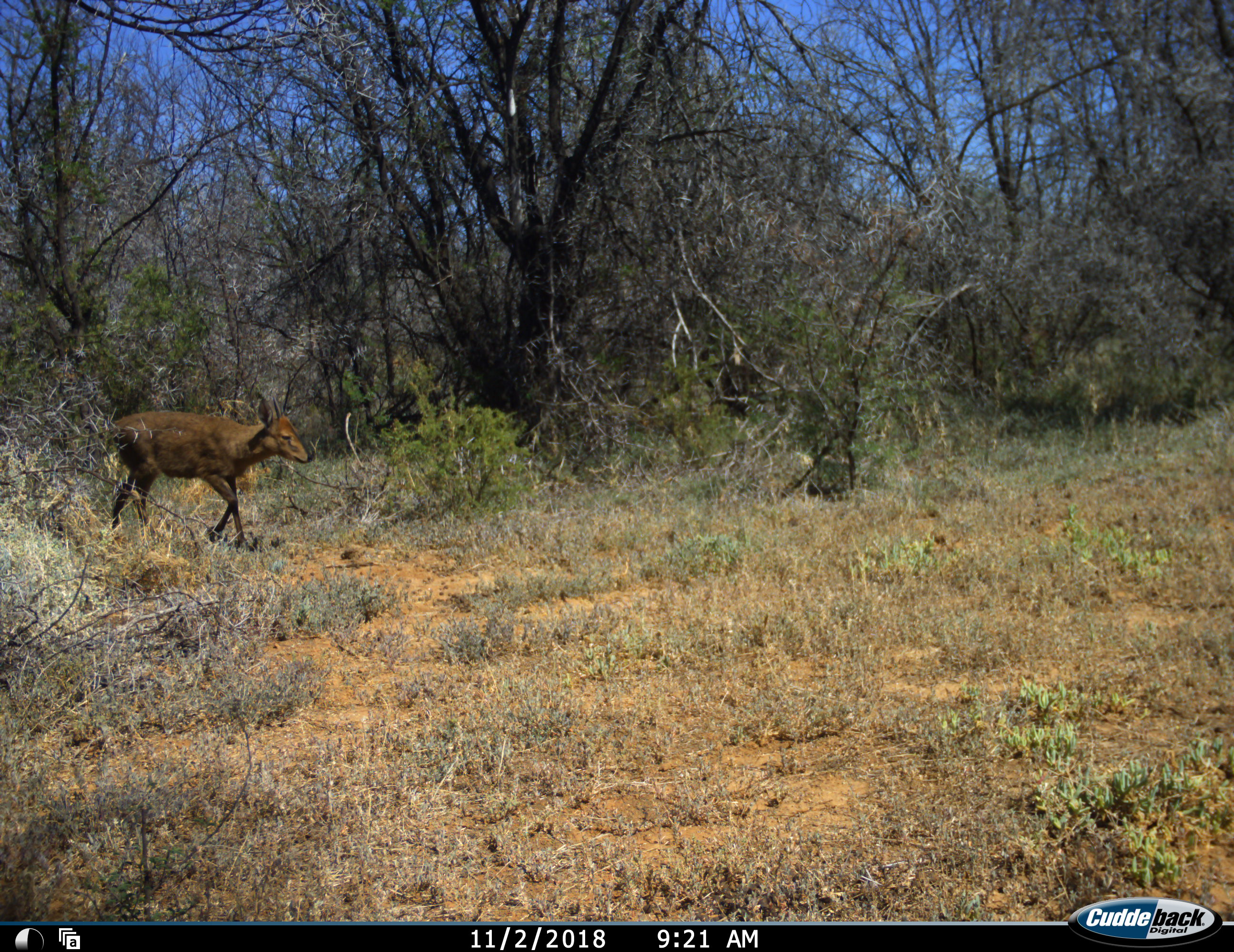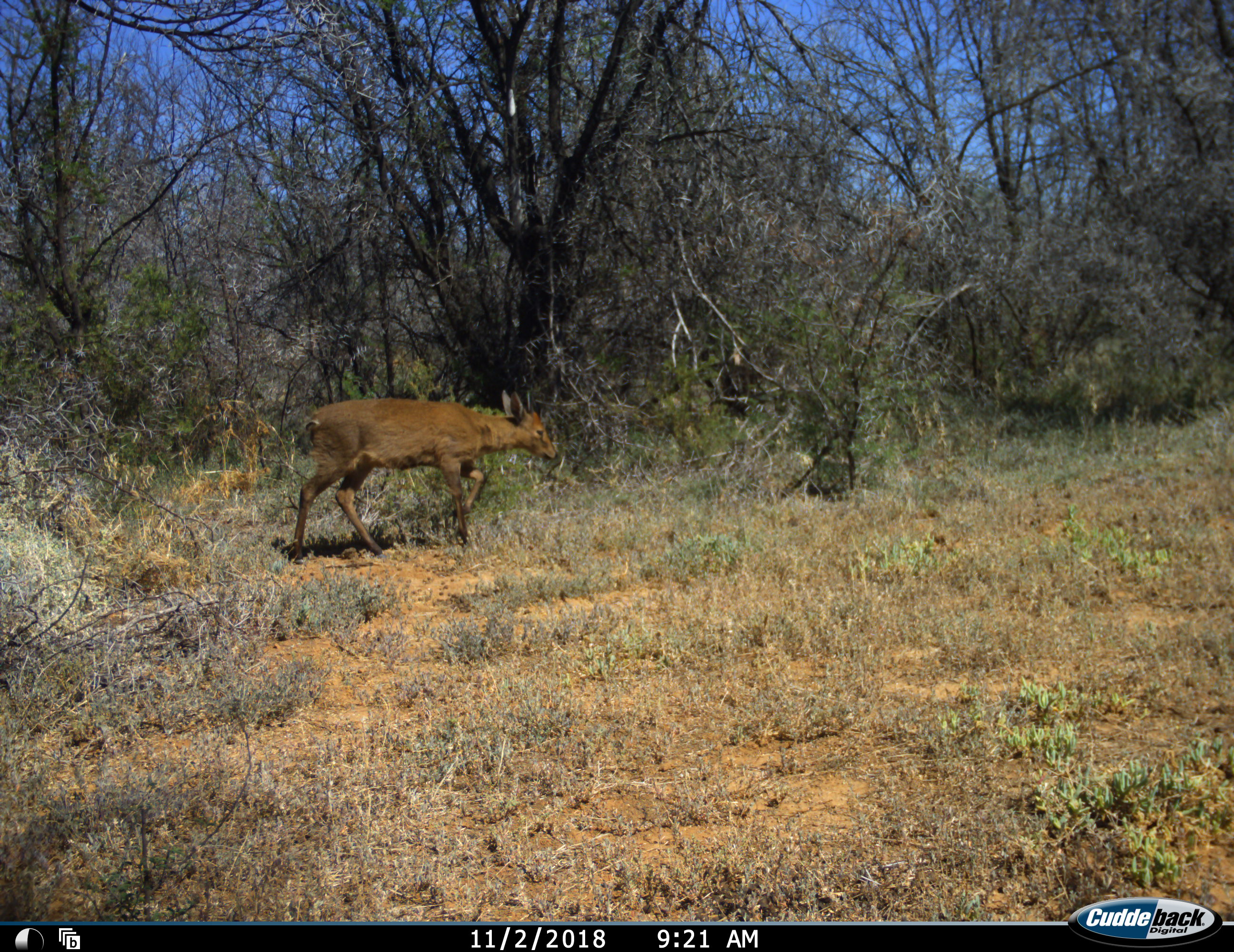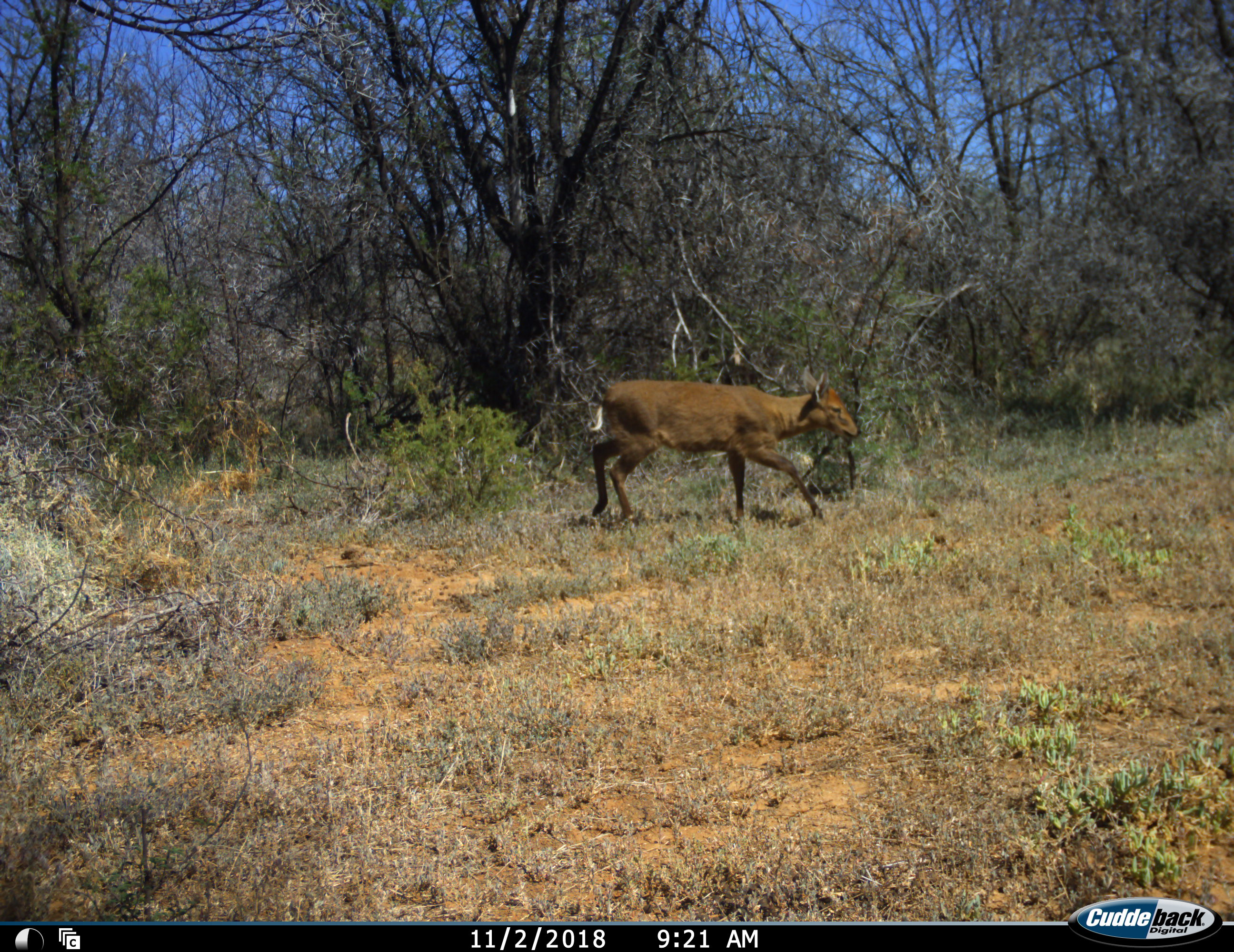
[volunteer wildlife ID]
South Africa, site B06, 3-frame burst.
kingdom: Animalia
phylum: Chordata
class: Mammalia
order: Artiodactyla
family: Bovidae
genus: Sylvicapra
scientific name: Sylvicapra grimmia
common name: common grey duiker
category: duikercommongrey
Duikercommongrey (common grey duiker) (Sylvicapra grimmia), count 1. Behavior (volunteer vote fractions): standing 0%, resting 0%, moving 100%, interacting 0%. Young present (vote fraction): 0%. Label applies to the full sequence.